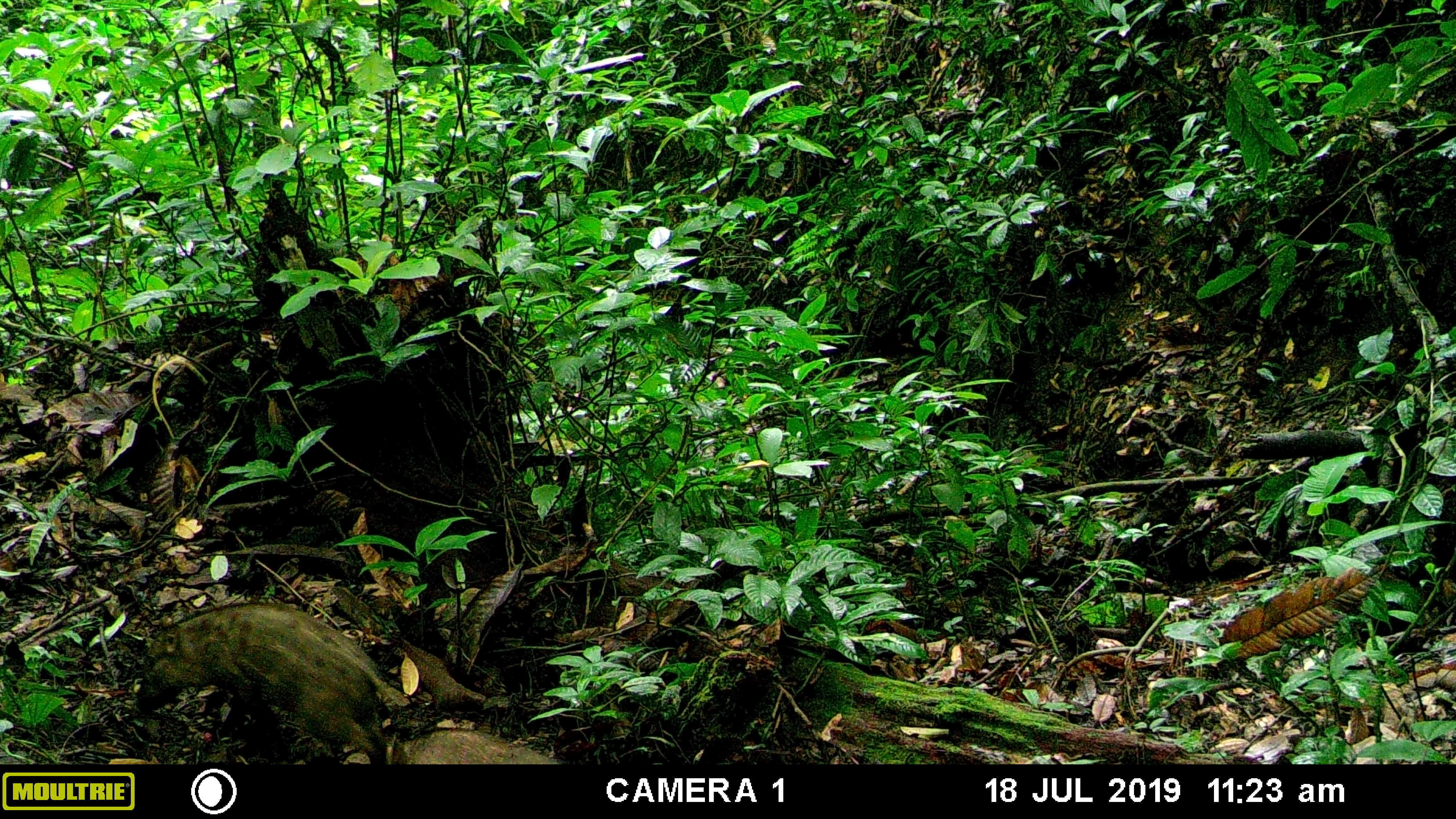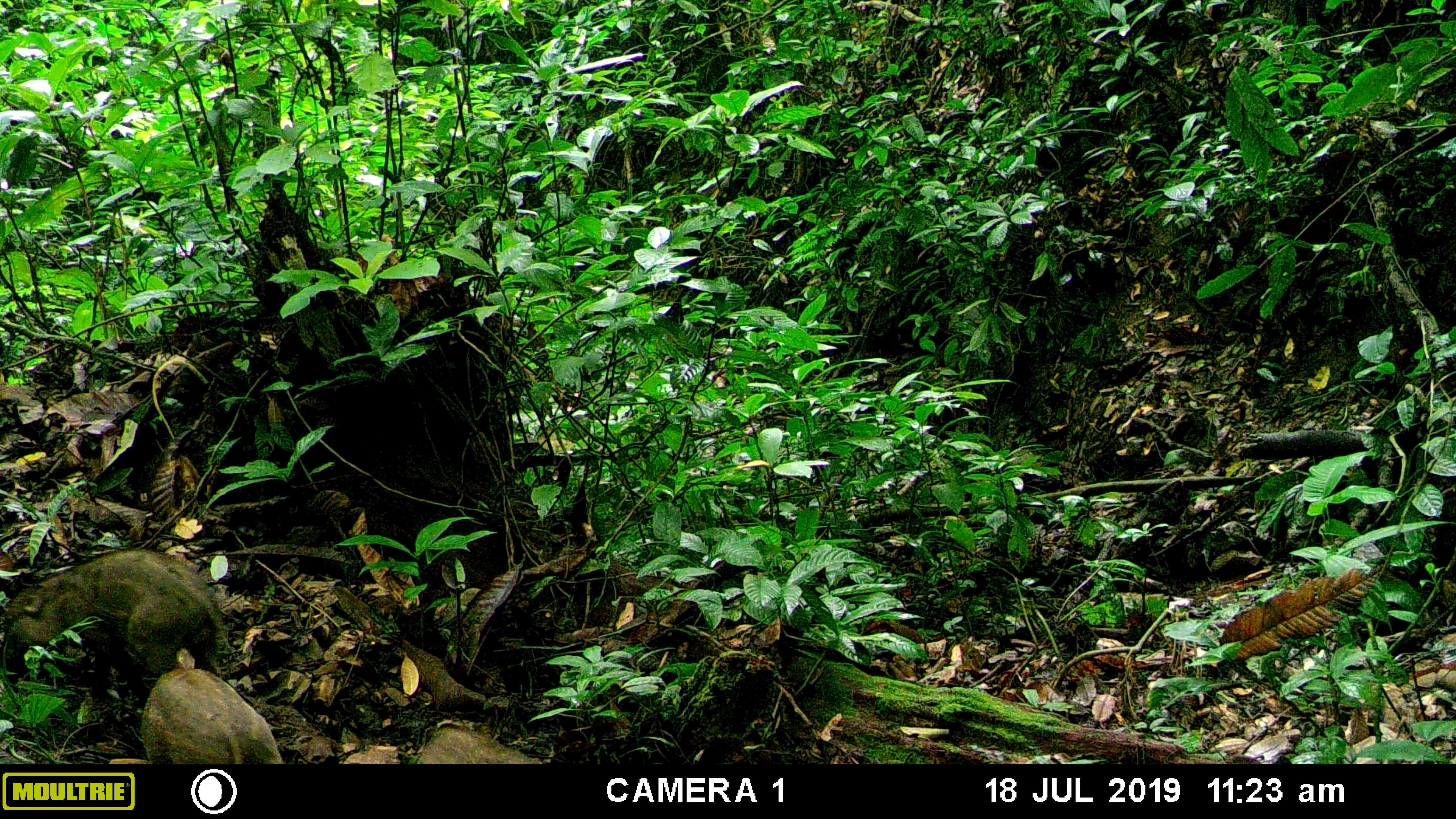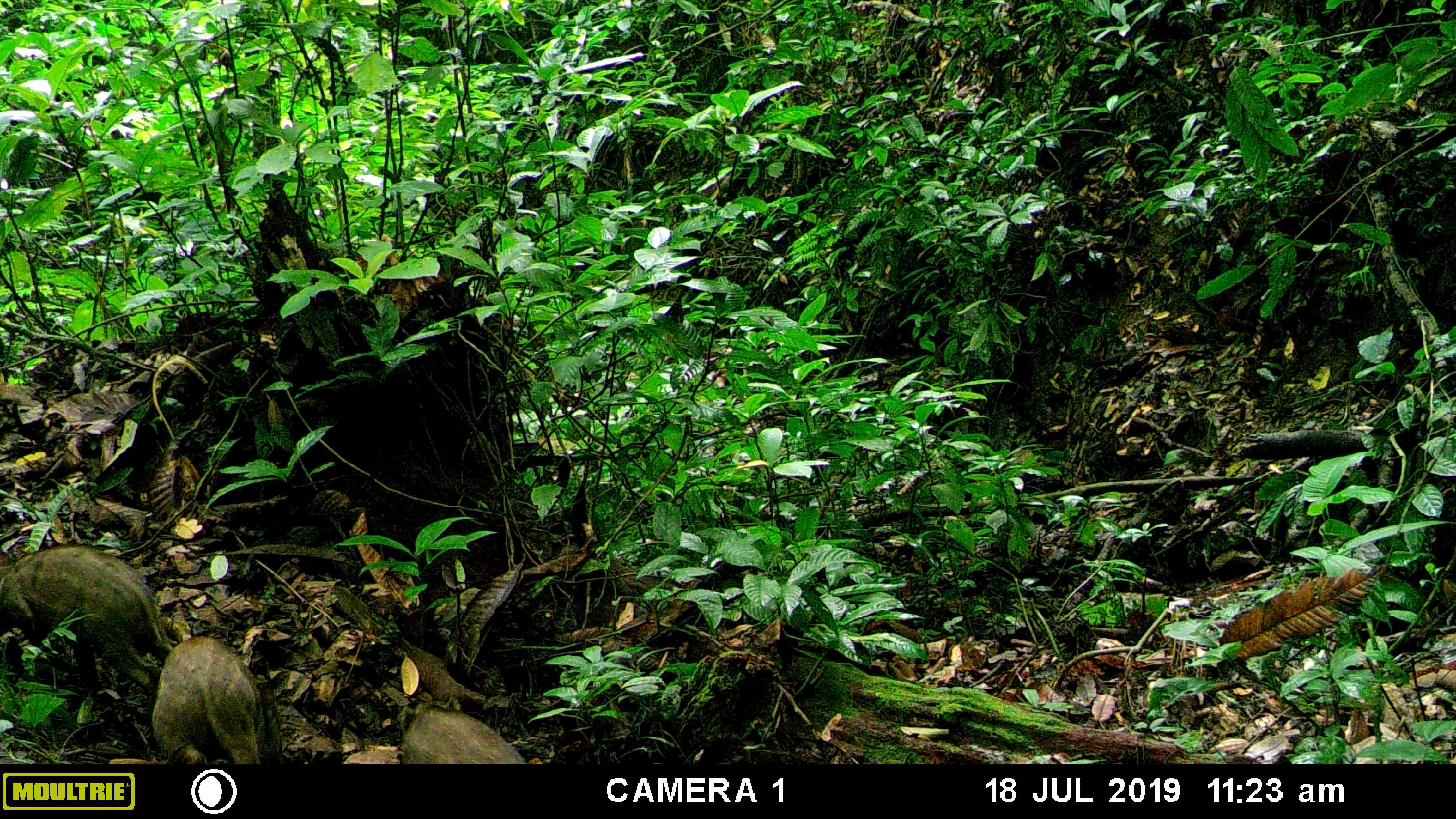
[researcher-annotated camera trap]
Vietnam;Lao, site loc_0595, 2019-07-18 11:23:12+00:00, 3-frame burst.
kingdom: Animalia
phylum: Chordata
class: Mammalia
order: Artiodactyla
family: Suidae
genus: Sus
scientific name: Sus scrofa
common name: eurasian wild pig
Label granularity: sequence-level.